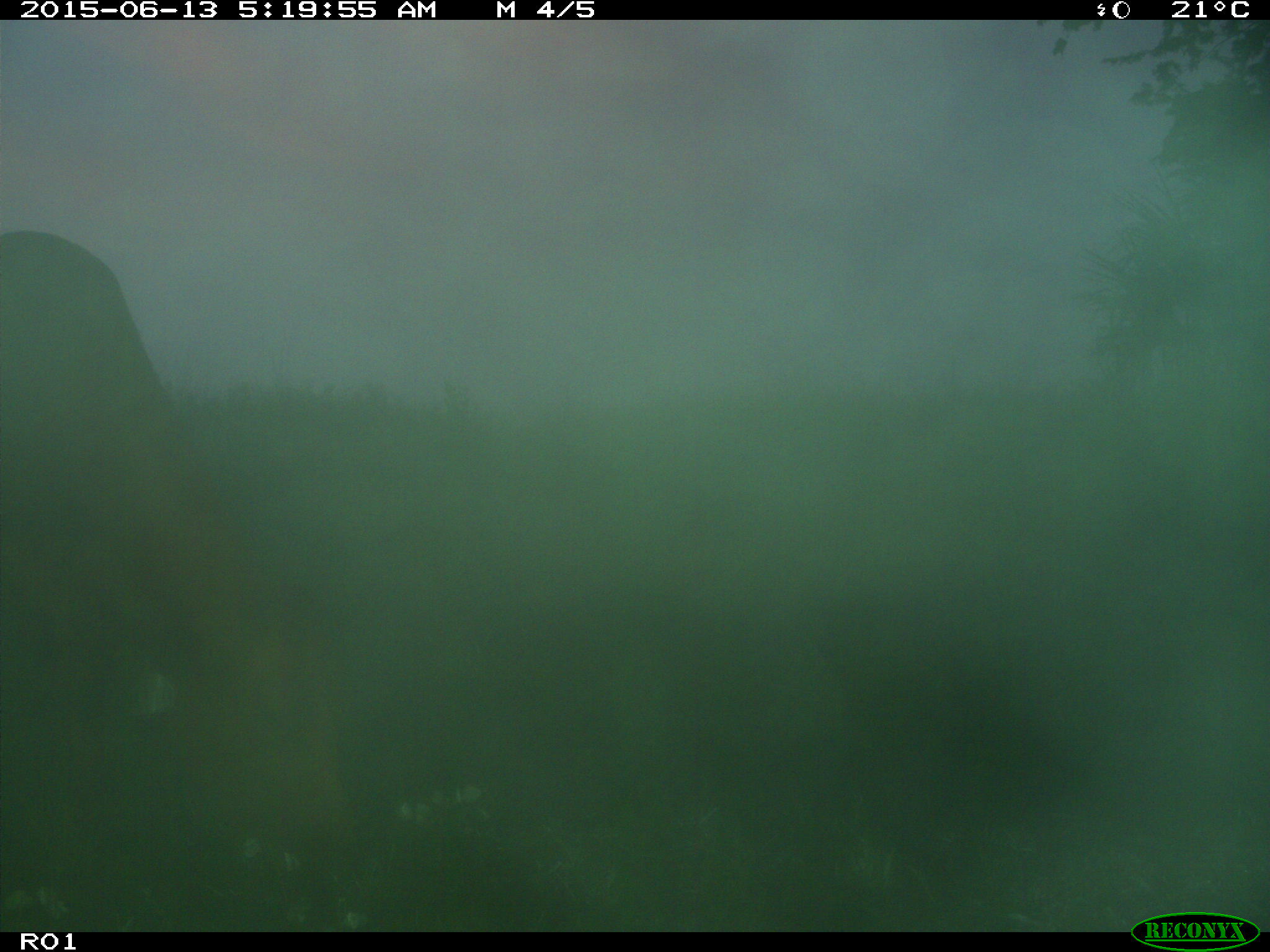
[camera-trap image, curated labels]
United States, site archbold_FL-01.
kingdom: Animalia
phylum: Chordata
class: Mammalia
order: Artiodactyla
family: Bovidae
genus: Bos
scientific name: Bos taurus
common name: domestic cow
Bos taurus (domestic cow).